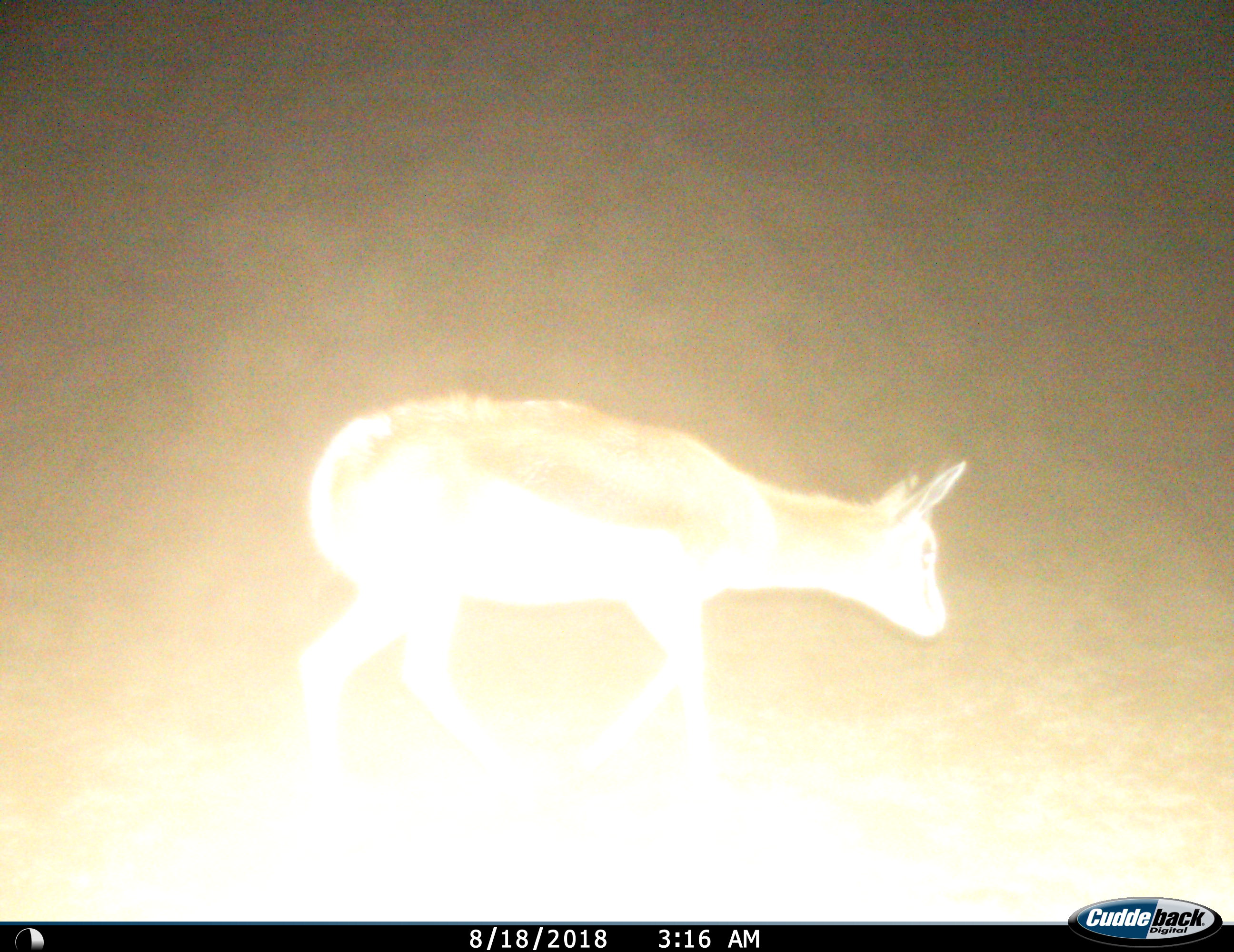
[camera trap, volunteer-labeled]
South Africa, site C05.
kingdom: Animalia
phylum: Chordata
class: Mammalia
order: Artiodactyla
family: Bovidae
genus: Antidorcas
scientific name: Antidorcas marsupialis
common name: springbok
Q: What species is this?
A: Springbok (Antidorcas marsupialis).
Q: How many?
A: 1.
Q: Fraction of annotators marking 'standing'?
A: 0%.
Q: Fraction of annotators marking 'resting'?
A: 0%.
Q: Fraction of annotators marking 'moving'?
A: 100%.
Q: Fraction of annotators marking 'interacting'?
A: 0%.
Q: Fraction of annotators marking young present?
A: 0%.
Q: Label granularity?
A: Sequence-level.